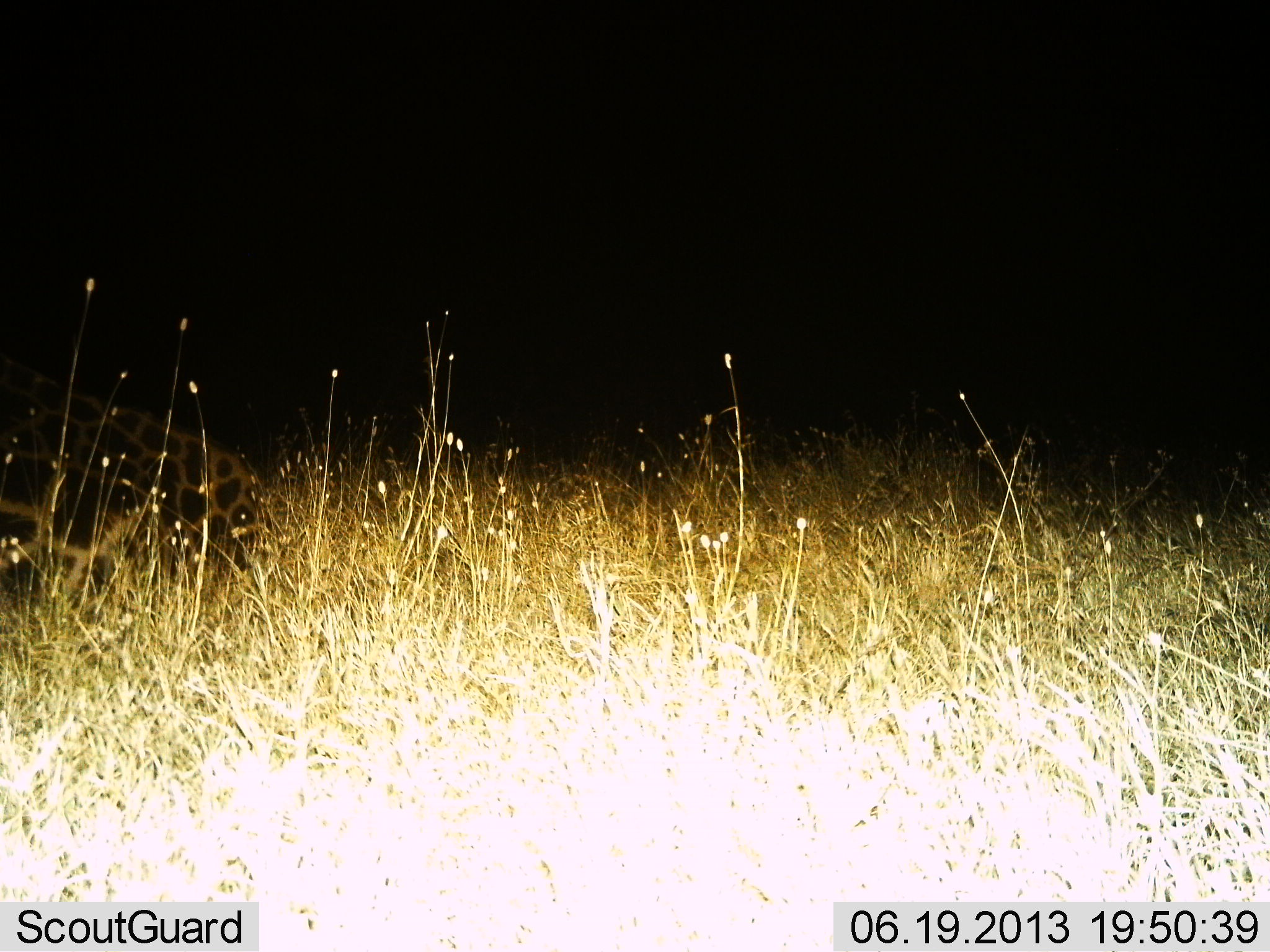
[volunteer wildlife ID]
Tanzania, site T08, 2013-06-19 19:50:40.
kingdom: Animalia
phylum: Chordata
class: Mammalia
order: Artiodactyla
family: Giraffidae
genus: Giraffa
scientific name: Giraffa camelopardalis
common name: giraffe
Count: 1.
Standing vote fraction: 0%.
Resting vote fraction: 100%.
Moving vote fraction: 0%.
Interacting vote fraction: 0%.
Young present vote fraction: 0%.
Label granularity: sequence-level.